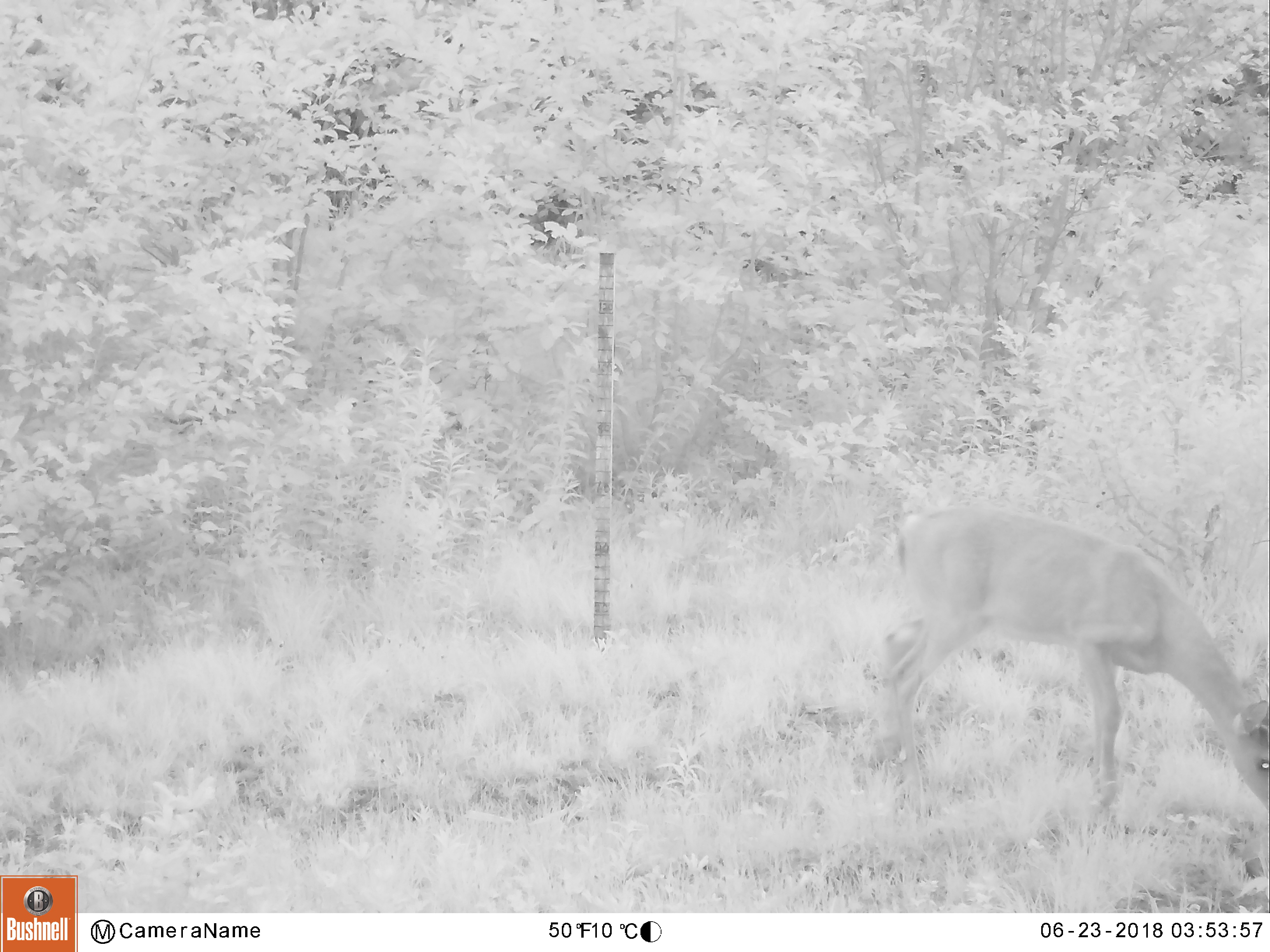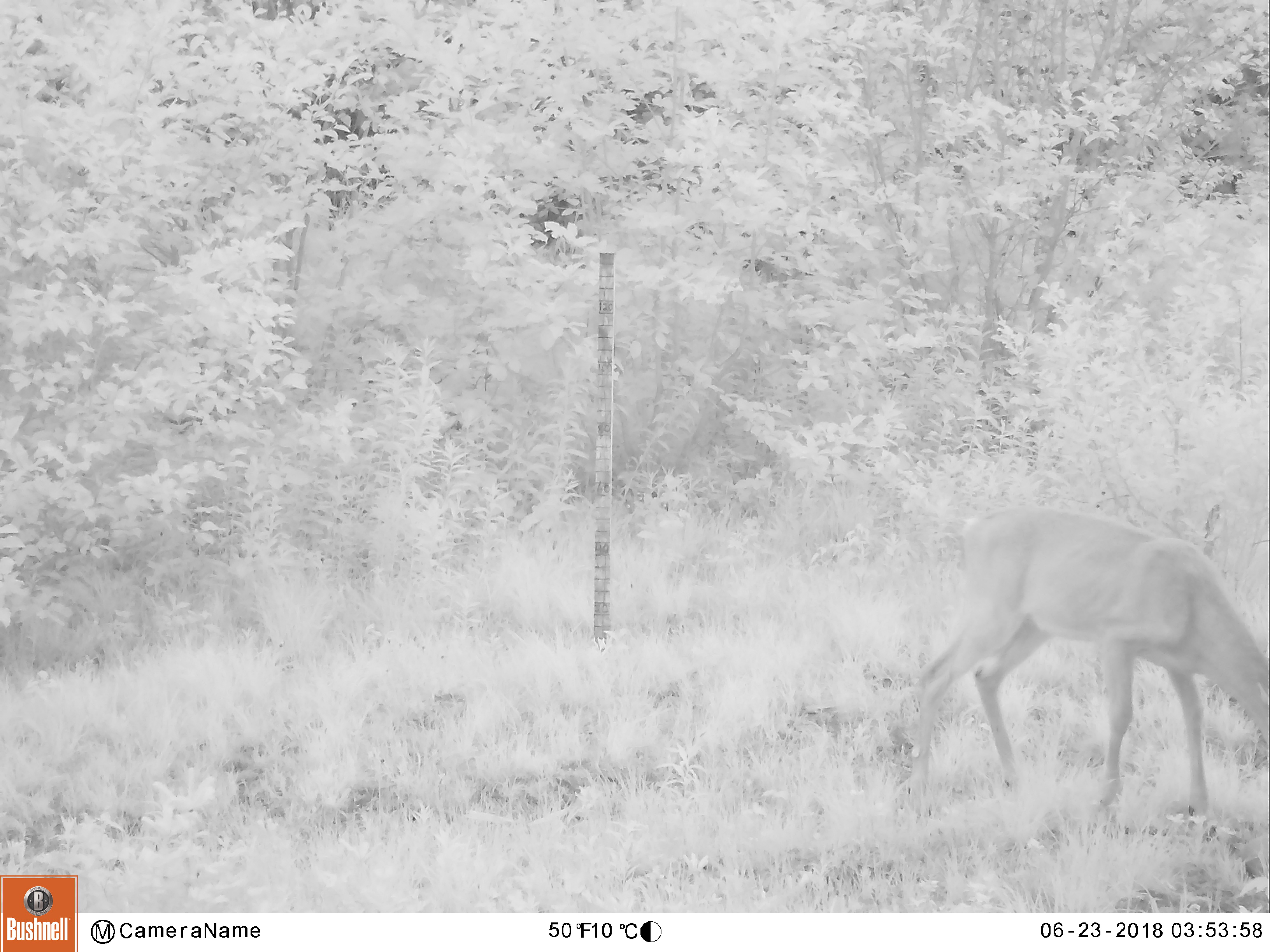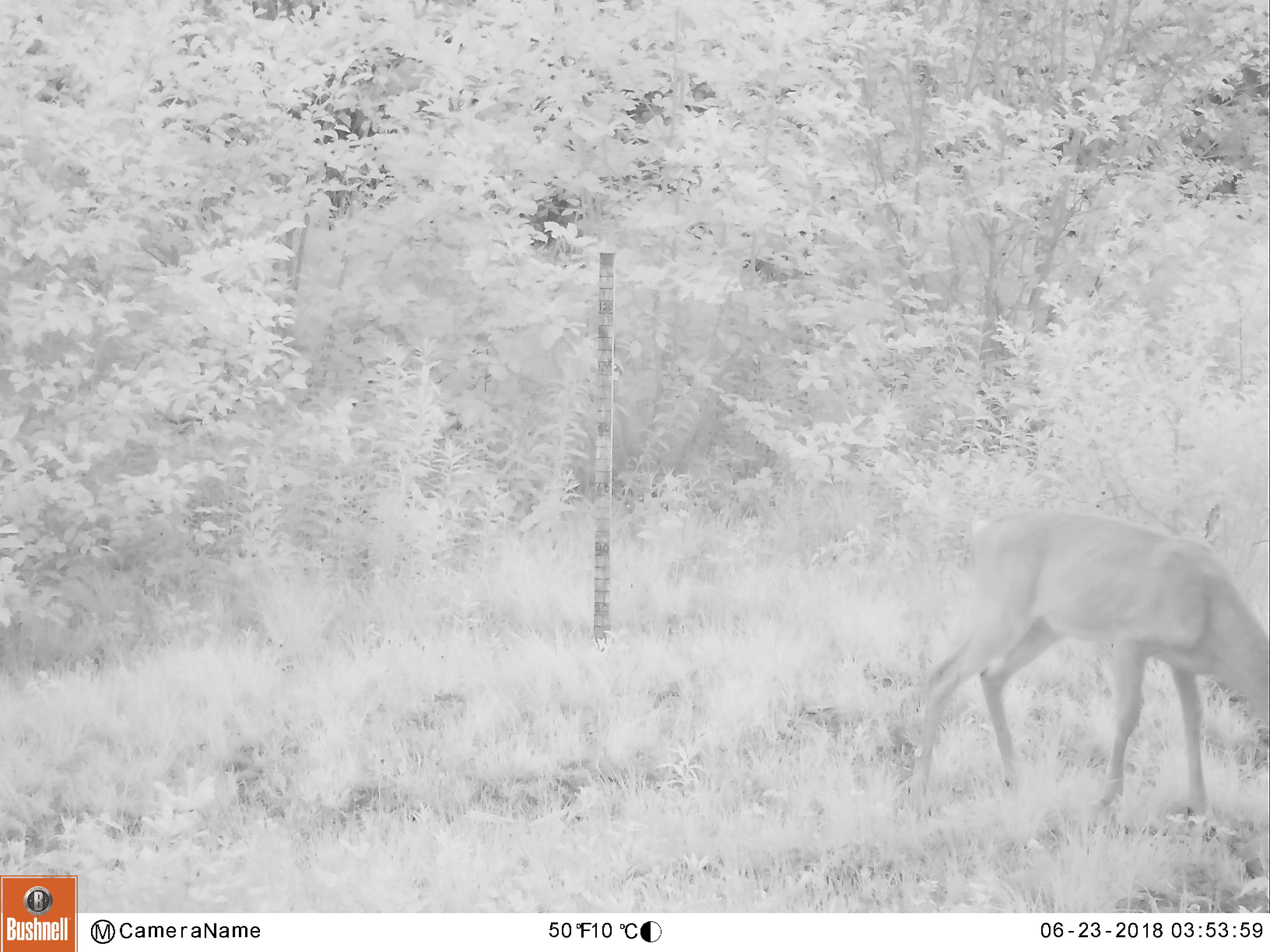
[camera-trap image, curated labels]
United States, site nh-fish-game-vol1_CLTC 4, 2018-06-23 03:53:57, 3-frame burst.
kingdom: Animalia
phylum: Chordata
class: Mammalia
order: Artiodactyla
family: Cervidae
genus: Odocoileus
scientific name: Odocoileus virginianus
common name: white-tailed deer